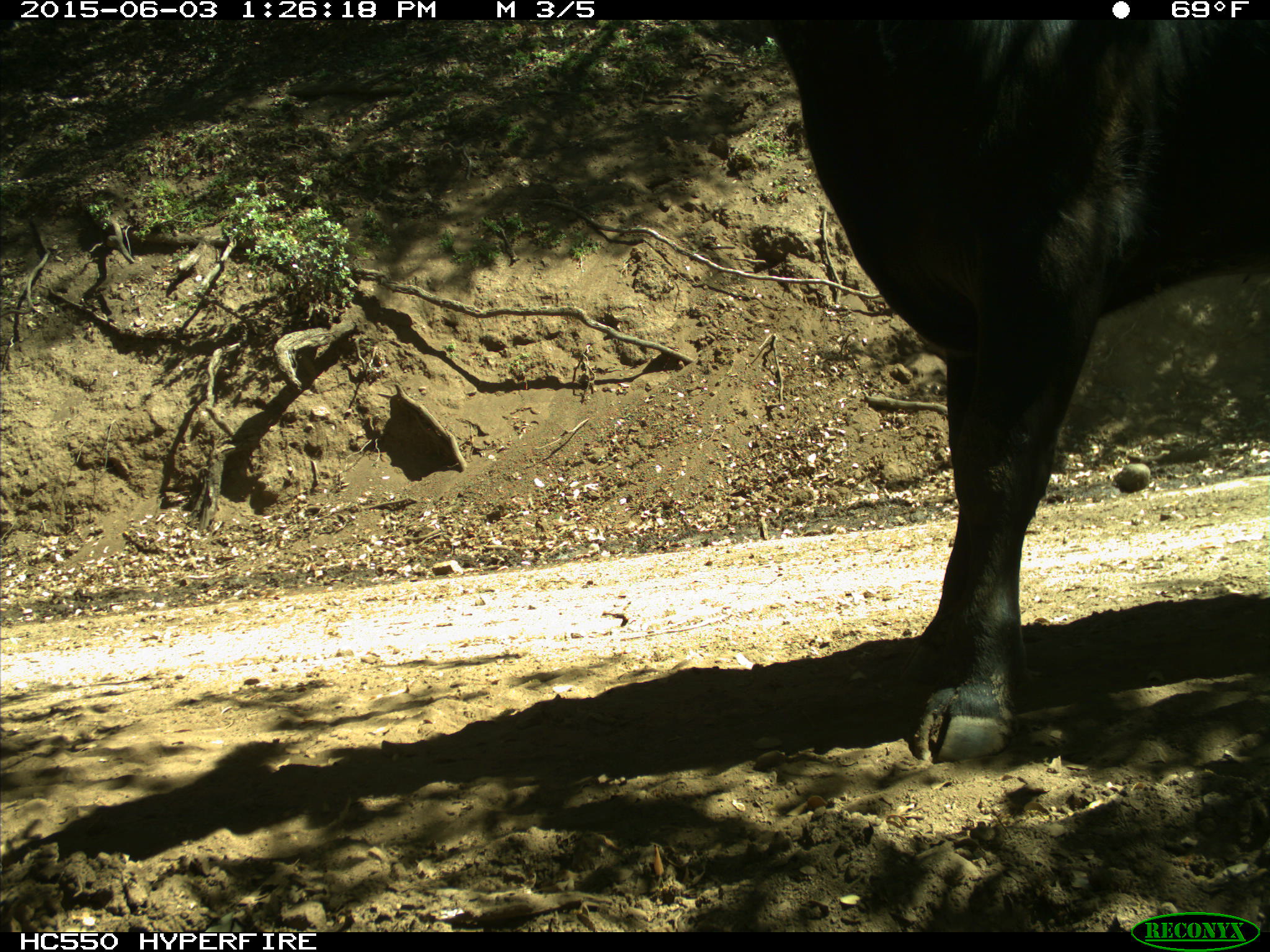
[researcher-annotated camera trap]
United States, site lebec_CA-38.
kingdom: Animalia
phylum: Chordata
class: Mammalia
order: Artiodactyla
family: Bovidae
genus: Bos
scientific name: Bos taurus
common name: domestic cow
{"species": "Bos taurus (domestic cow)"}